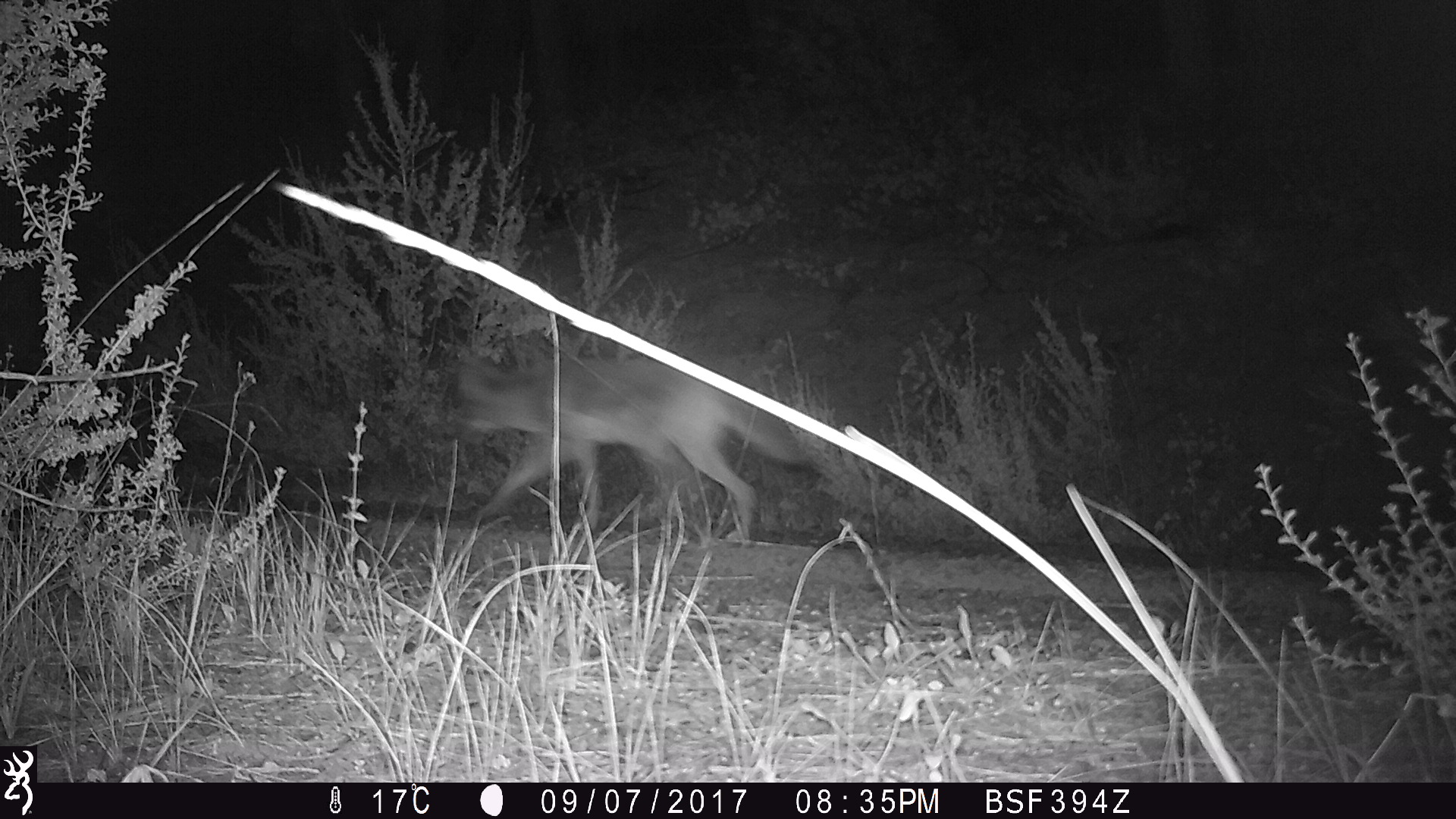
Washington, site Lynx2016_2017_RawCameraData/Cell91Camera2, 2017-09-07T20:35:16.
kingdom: Animalia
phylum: Chordata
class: Mammalia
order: Carnivora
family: Canidae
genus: Canis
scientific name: Canis latrans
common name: coyote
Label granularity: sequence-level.